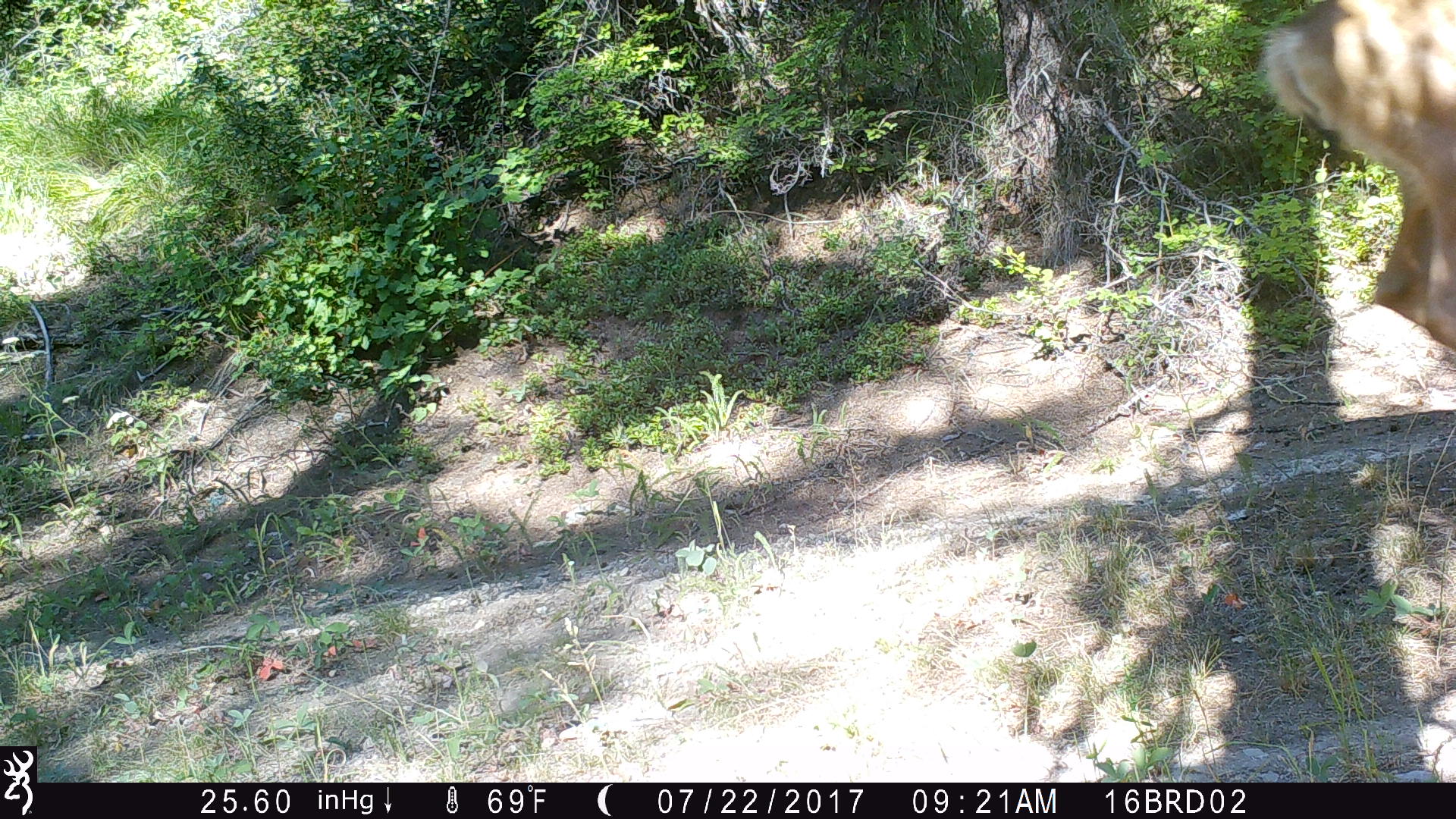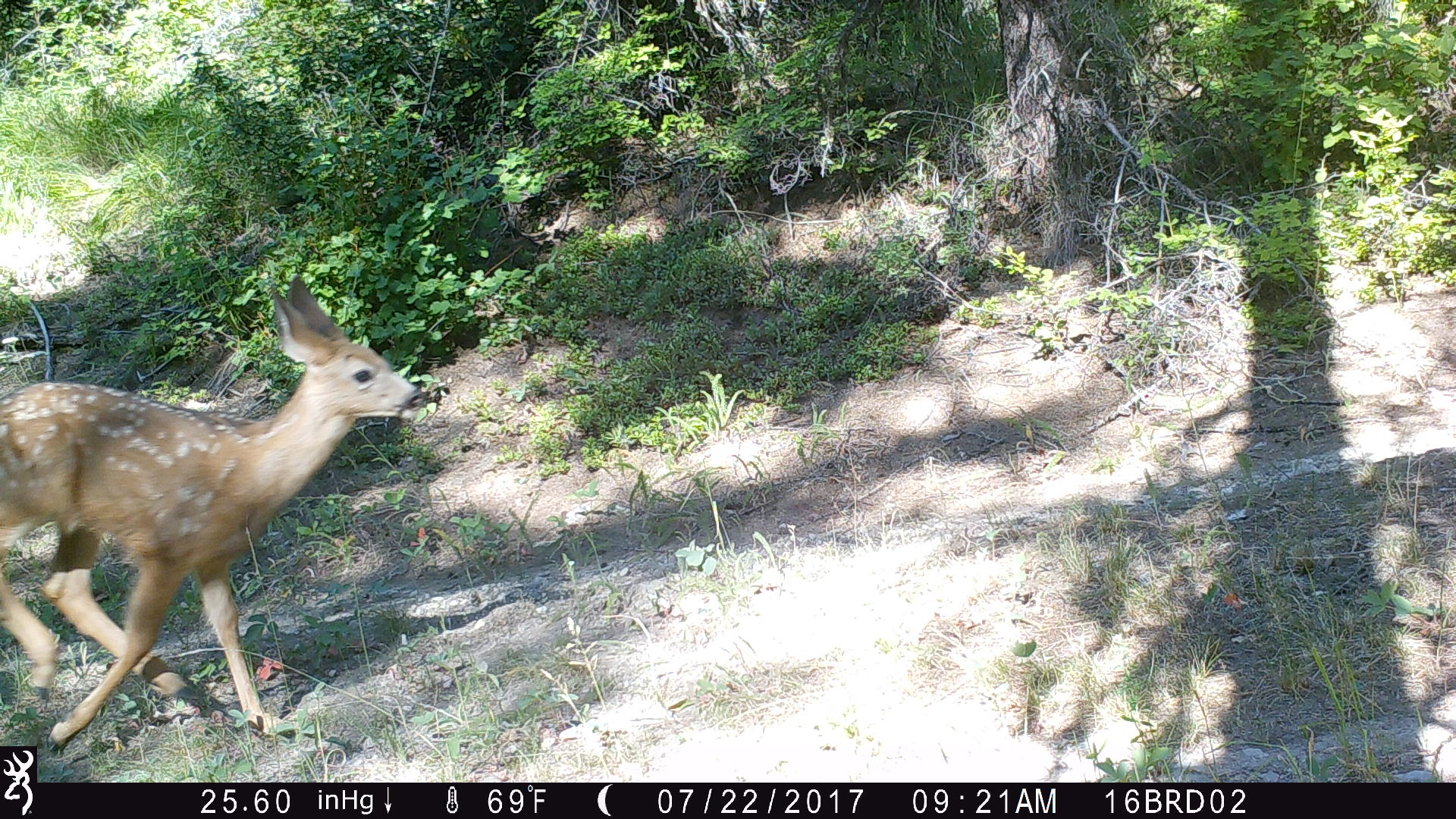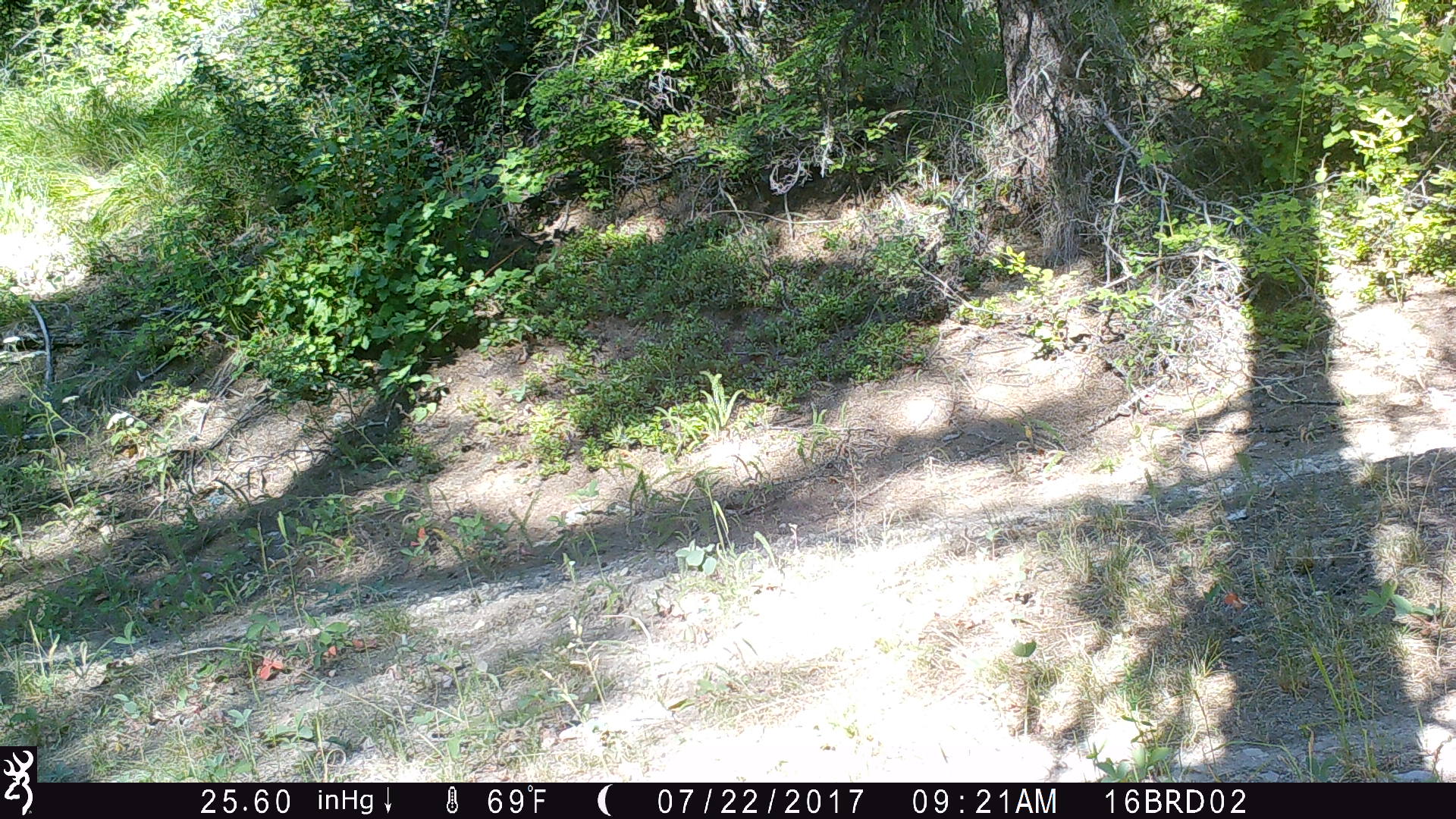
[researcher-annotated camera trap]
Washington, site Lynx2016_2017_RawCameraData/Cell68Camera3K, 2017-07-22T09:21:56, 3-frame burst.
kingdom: Animalia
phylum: Chordata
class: Mammalia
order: Artiodactyla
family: Cervidae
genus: Odocoileus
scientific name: Odocoileus hemionus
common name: mule deer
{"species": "Odocoileus hemionus (mule deer)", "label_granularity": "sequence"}